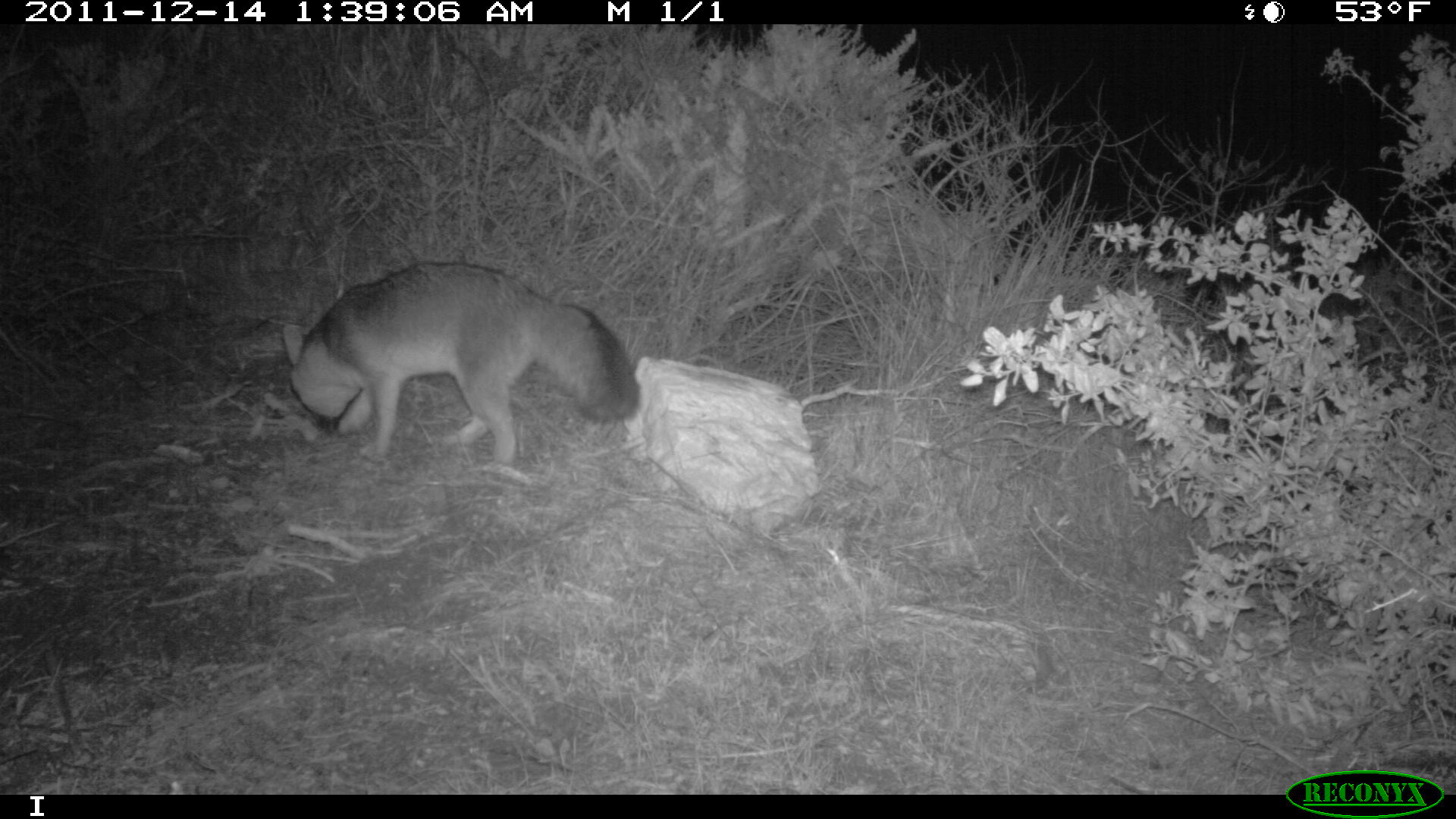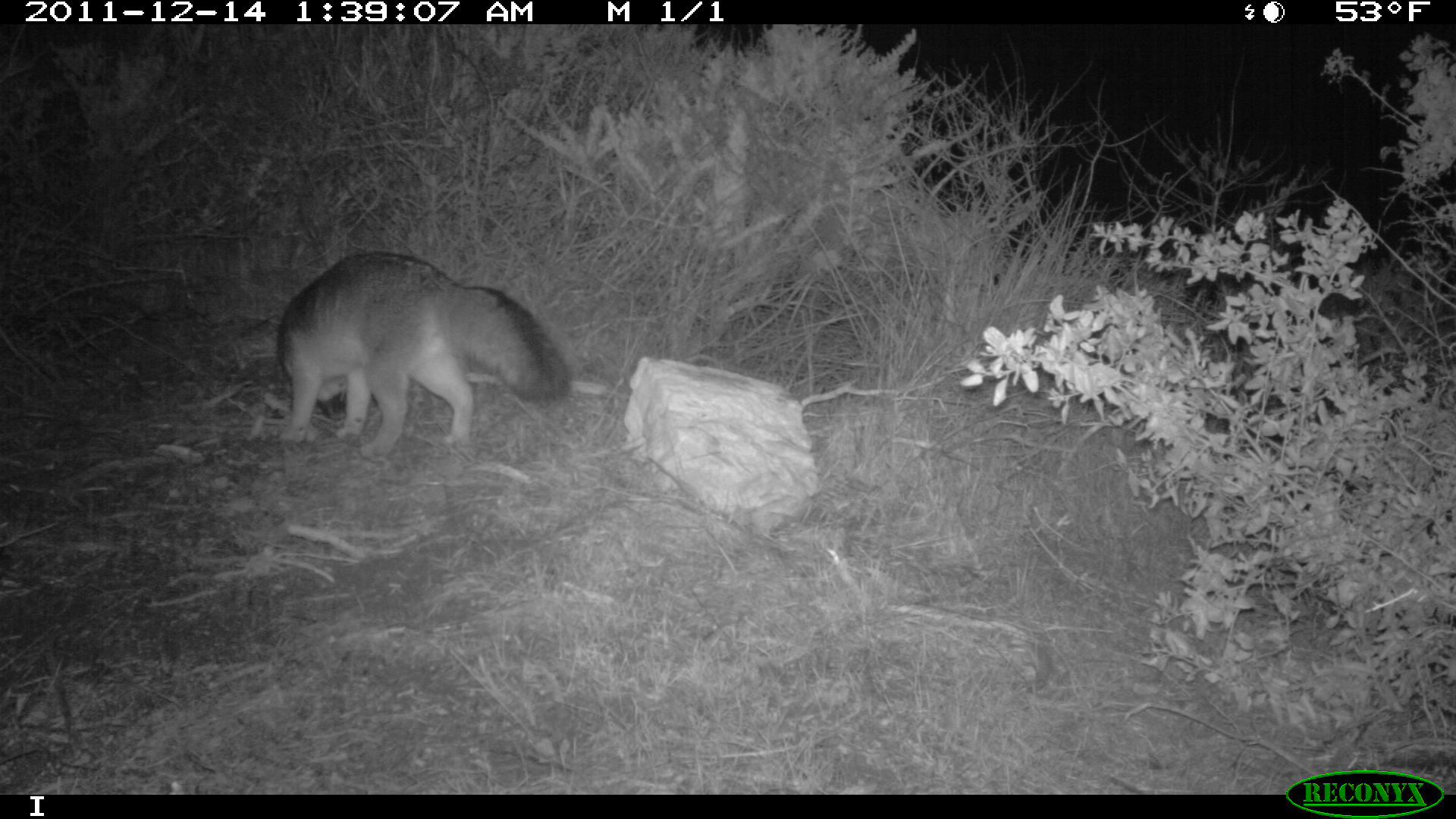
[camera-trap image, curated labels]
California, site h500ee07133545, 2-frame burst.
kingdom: Animalia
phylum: Chordata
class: Mammalia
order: Carnivora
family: Canidae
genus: Urocyon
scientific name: Urocyon littoralis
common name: island fox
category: fox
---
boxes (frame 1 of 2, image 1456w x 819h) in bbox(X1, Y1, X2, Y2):
fox: bbox(281, 262, 641, 467)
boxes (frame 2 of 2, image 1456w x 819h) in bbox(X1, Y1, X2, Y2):
fox: bbox(278, 251, 570, 461)